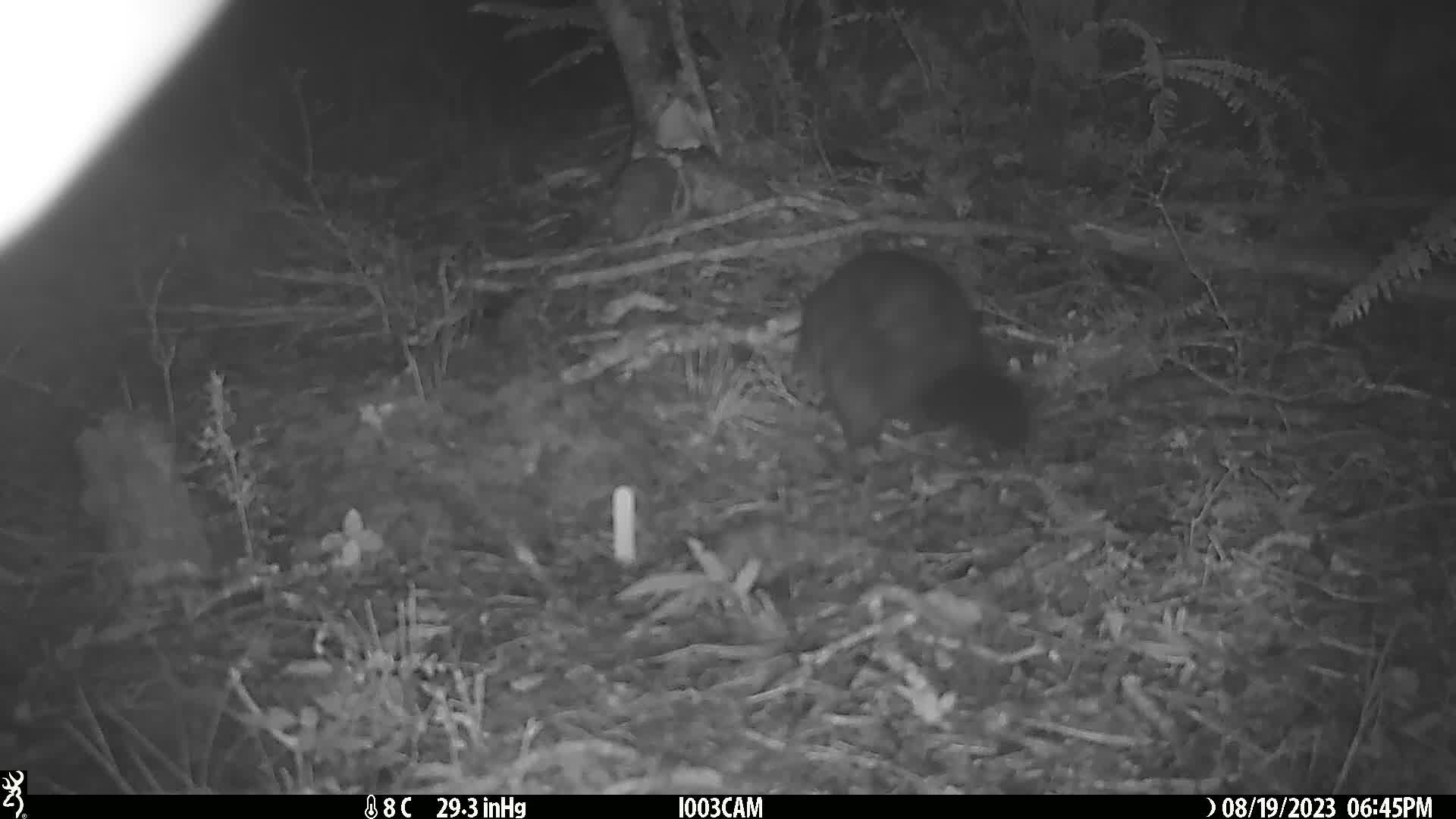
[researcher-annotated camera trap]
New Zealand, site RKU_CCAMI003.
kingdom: Animalia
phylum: Chordata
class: Mammalia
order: Diprotodontia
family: Phalangeridae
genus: Trichosurus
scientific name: Trichosurus vulpecula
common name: common brushtail possum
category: possum